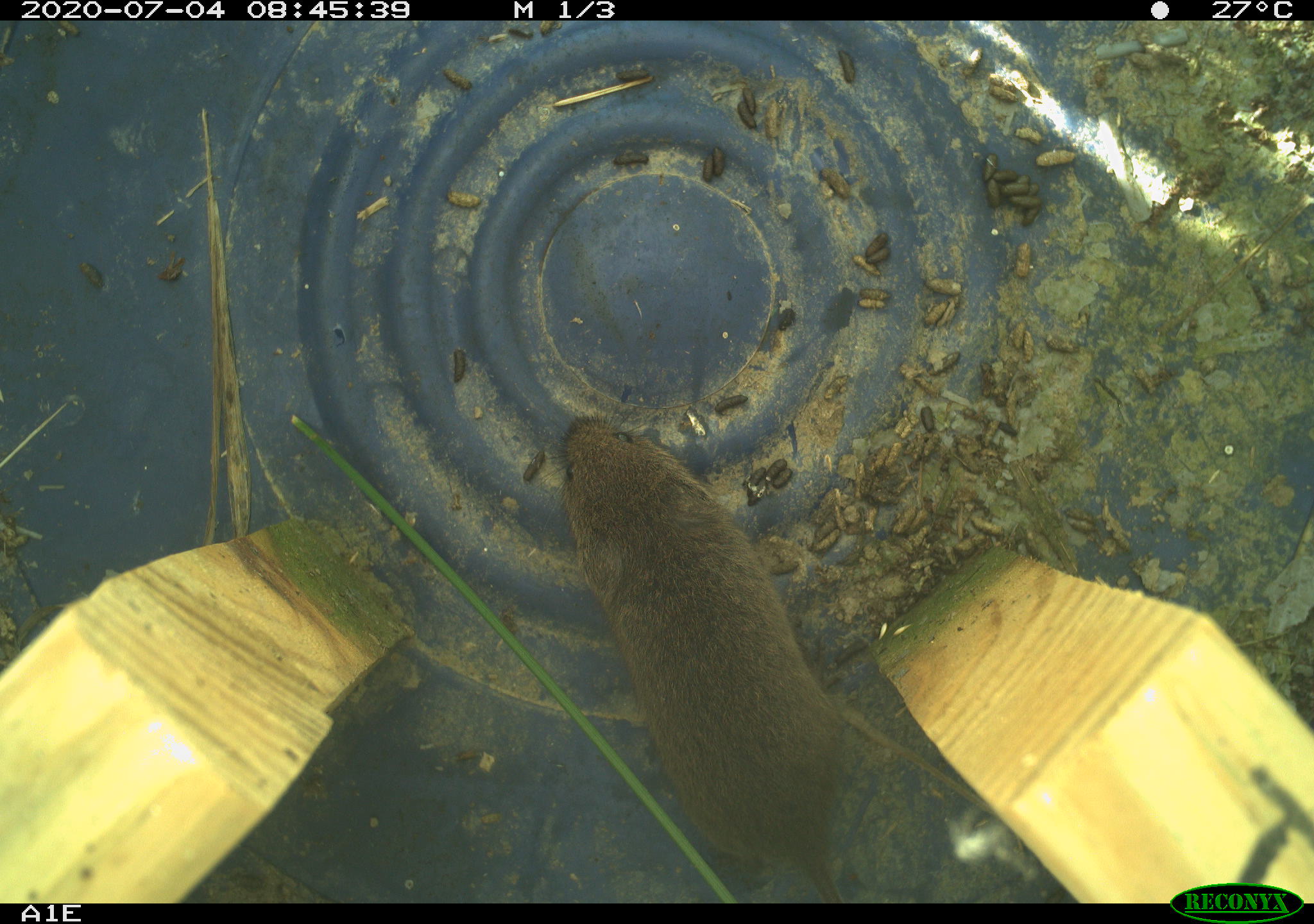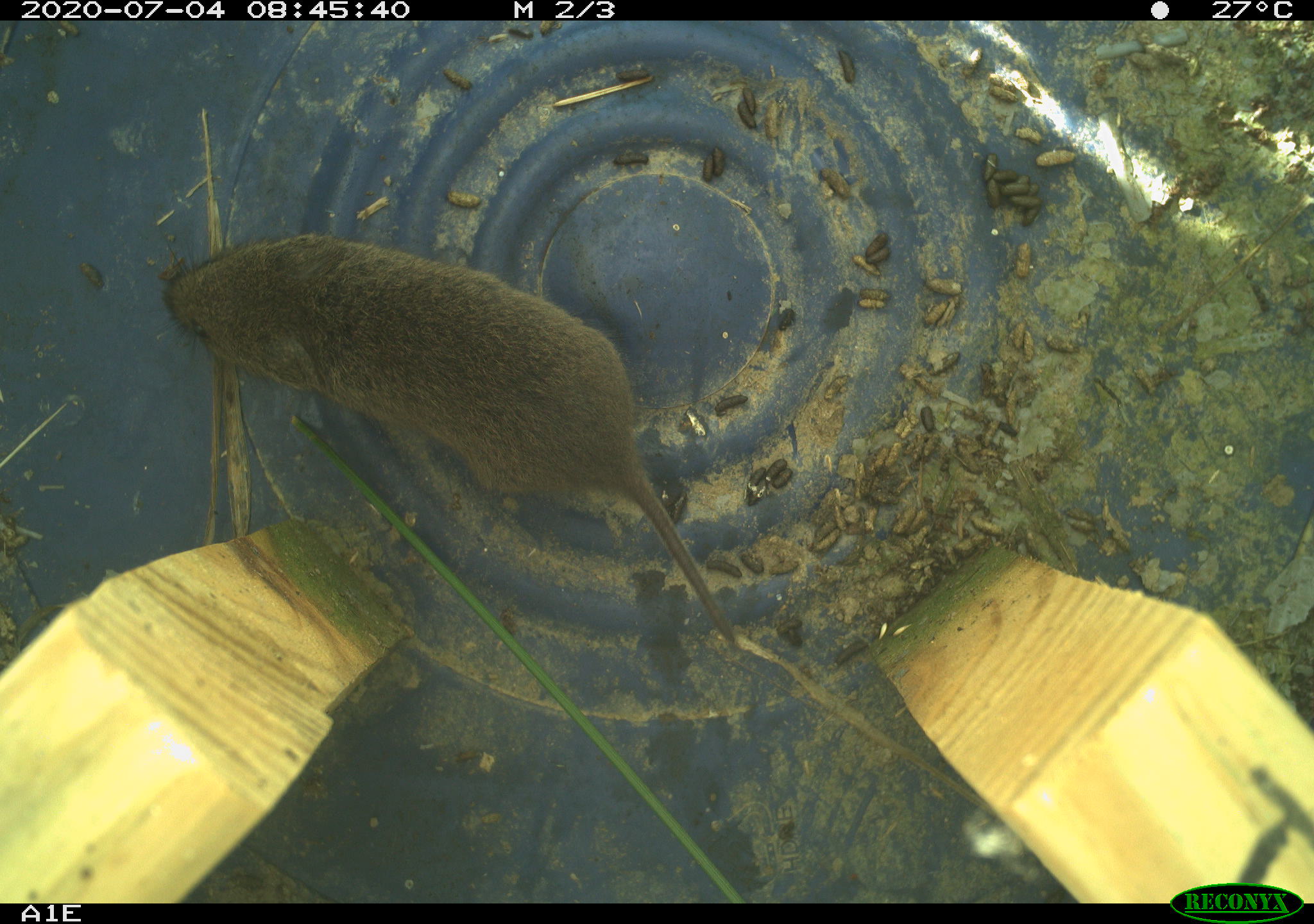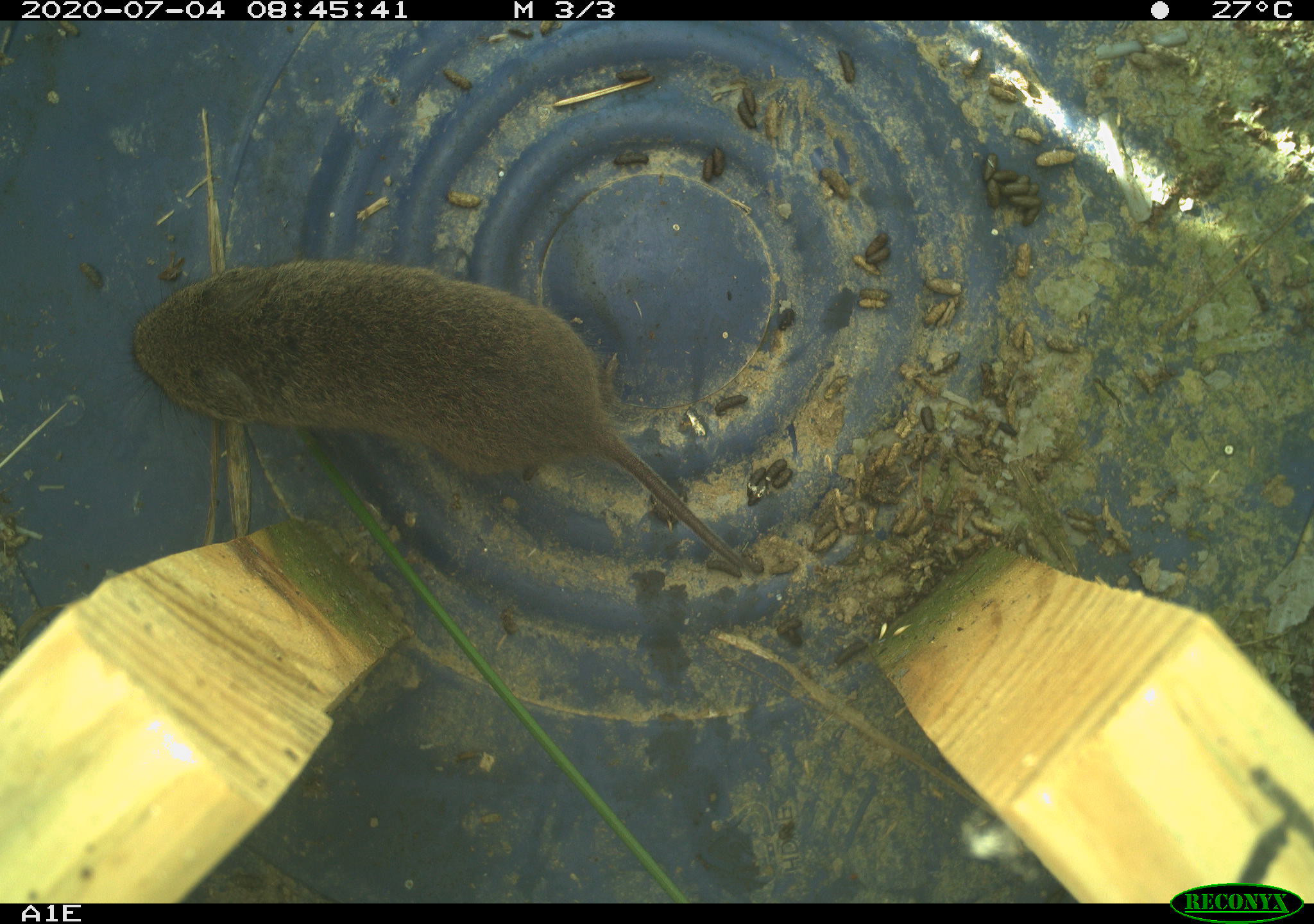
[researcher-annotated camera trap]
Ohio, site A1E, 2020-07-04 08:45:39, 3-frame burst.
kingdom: Animalia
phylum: Chordata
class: Mammalia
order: Rodentia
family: Cricetidae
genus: Microtus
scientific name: Microtus pennsylvanicus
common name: meadow vole